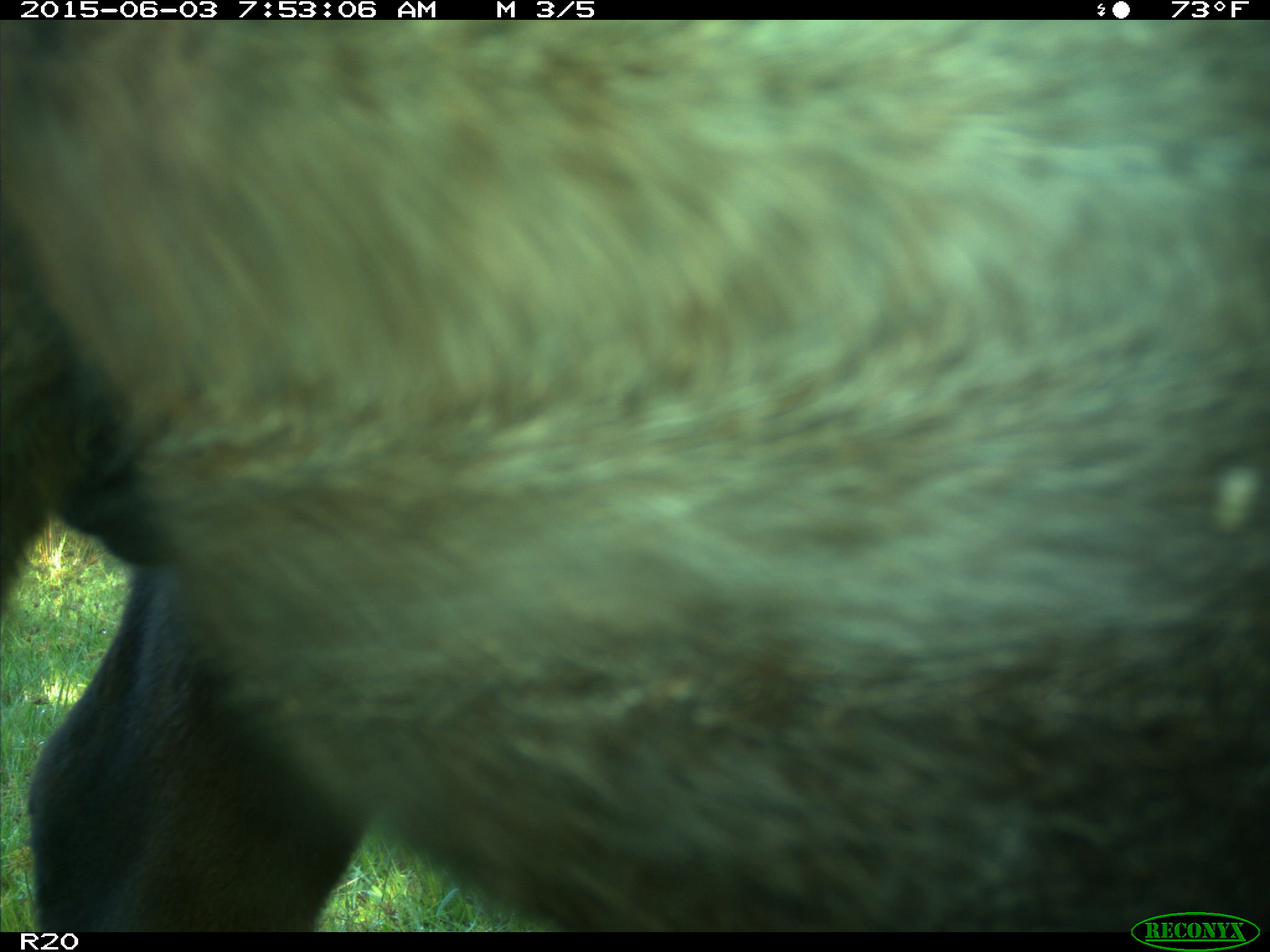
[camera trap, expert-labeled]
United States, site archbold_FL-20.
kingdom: Animalia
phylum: Chordata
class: Mammalia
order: Artiodactyla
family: Bovidae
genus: Bos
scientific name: Bos taurus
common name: domestic cow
Bos taurus (domestic cow).